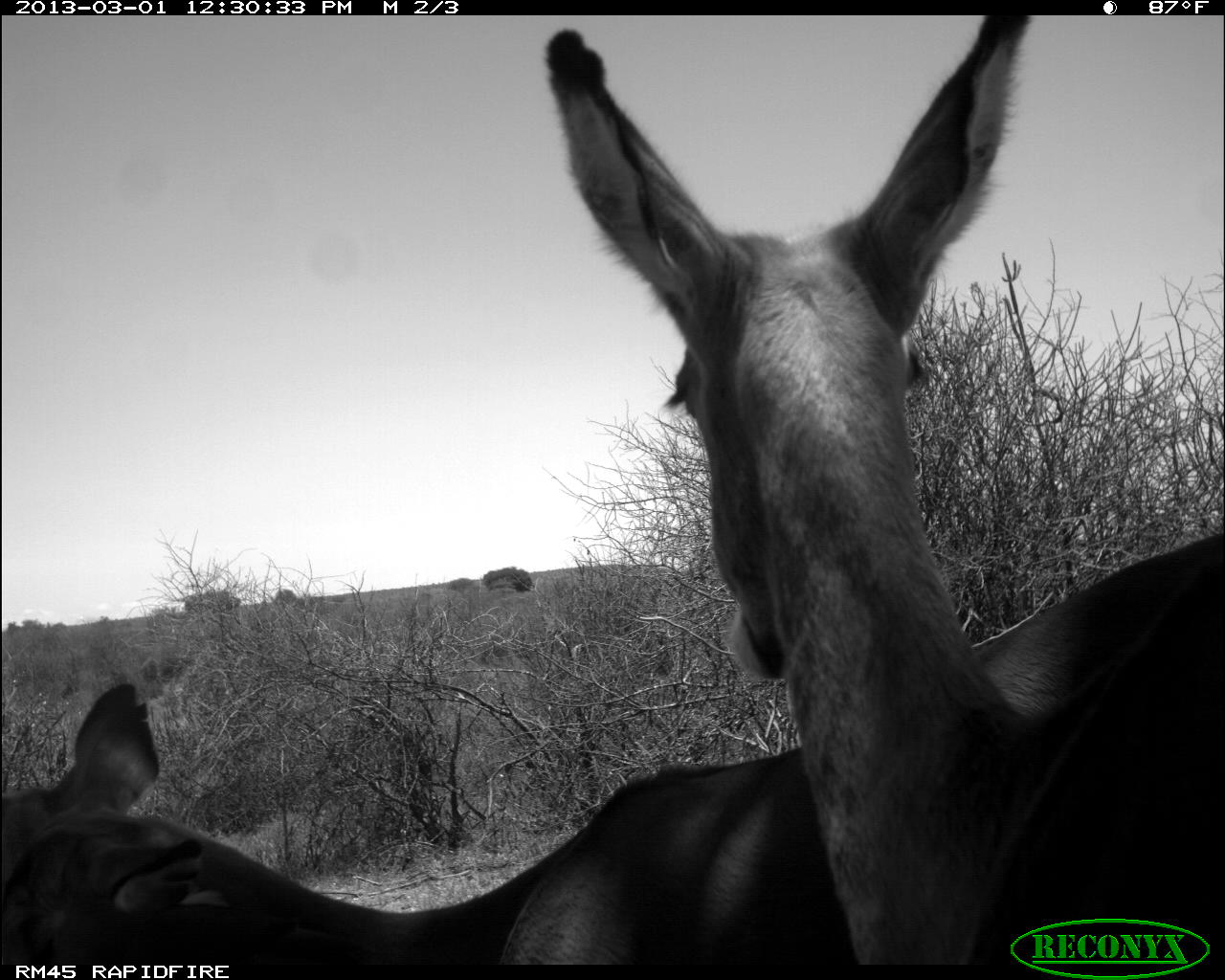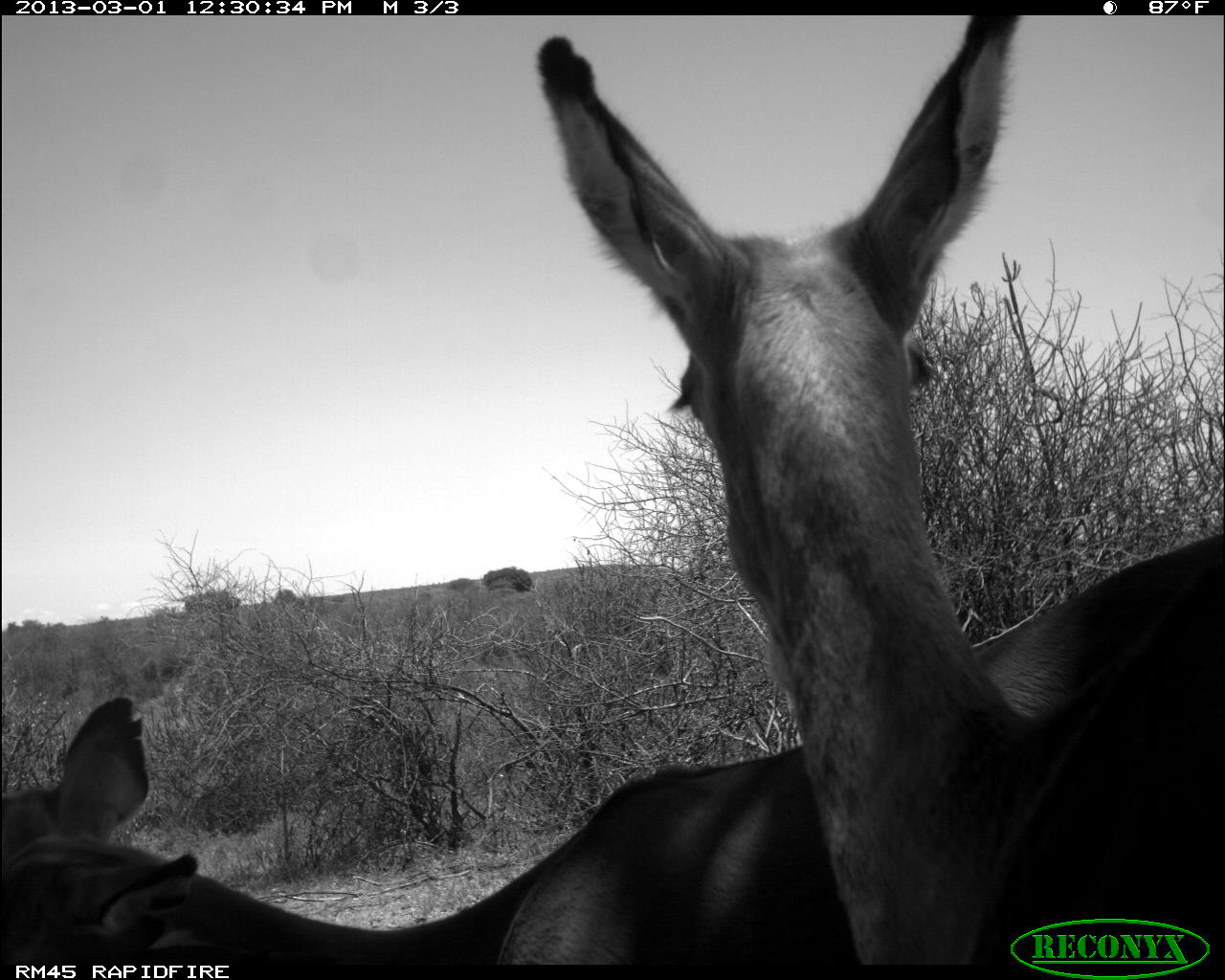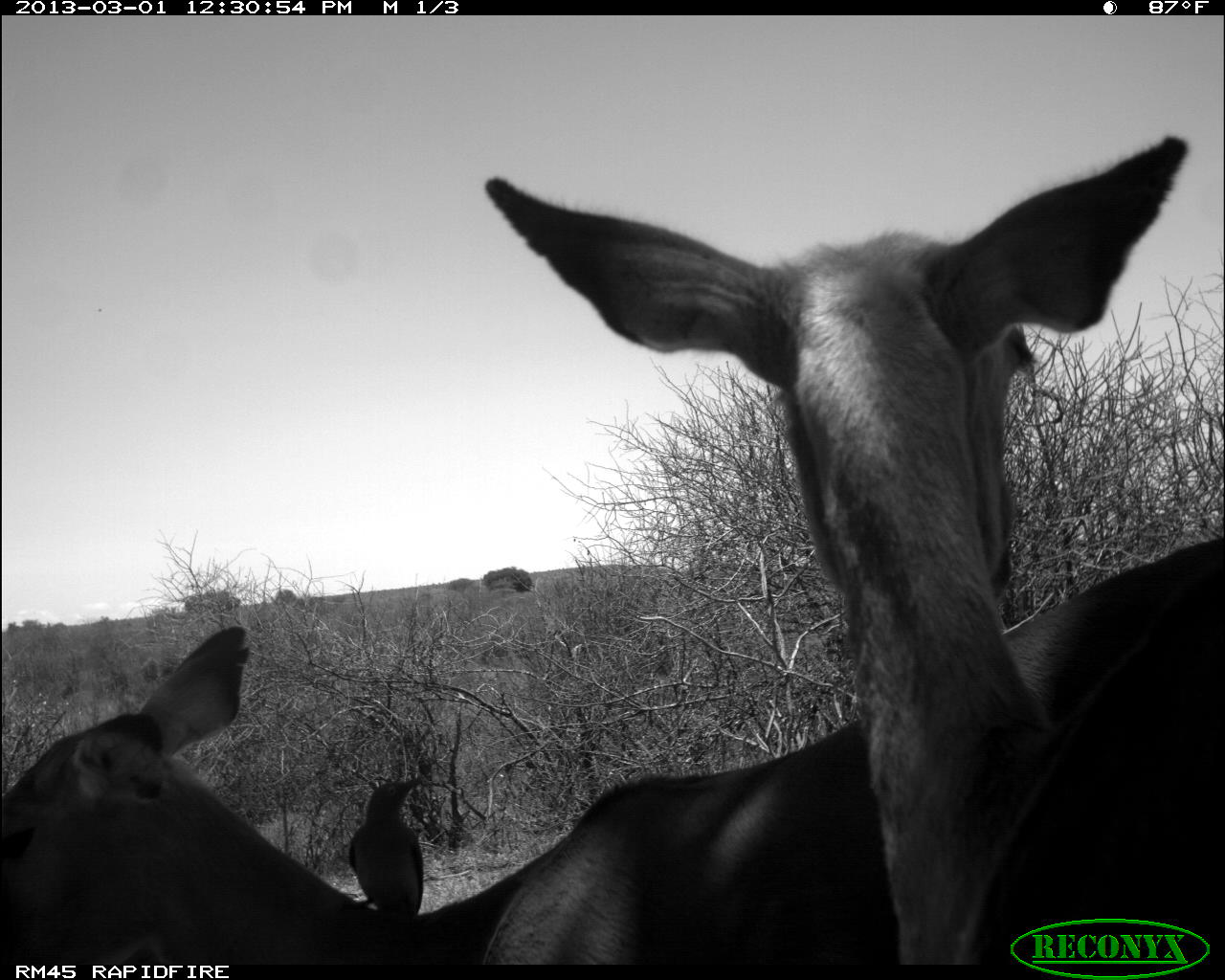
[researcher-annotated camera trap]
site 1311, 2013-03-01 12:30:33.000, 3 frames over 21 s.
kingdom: Animalia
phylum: Chordata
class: Mammalia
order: Artiodactyla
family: Bovidae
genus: Aepyceros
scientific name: Aepyceros melampus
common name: impala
Aepyceros melampus (impala), count 3.